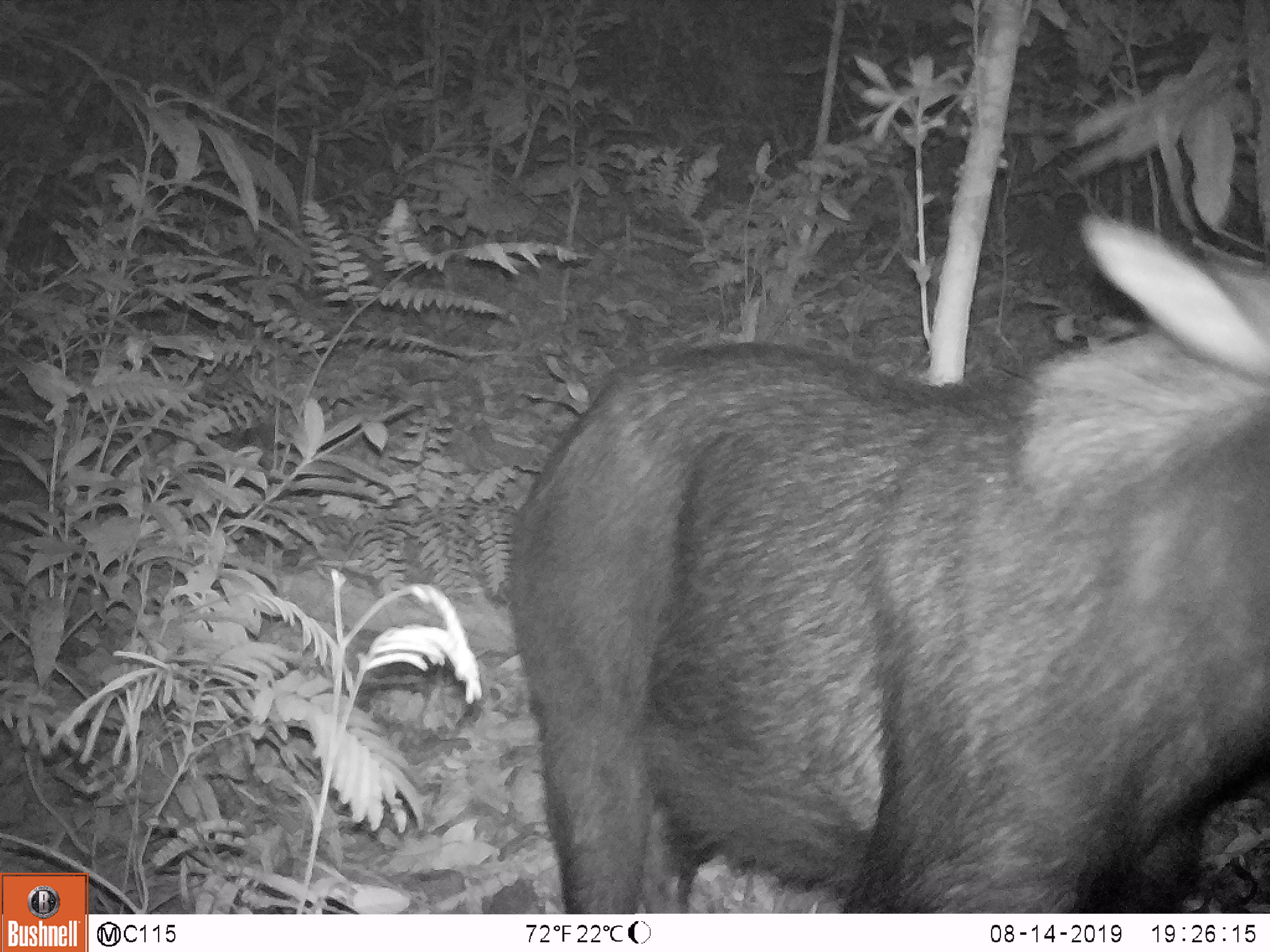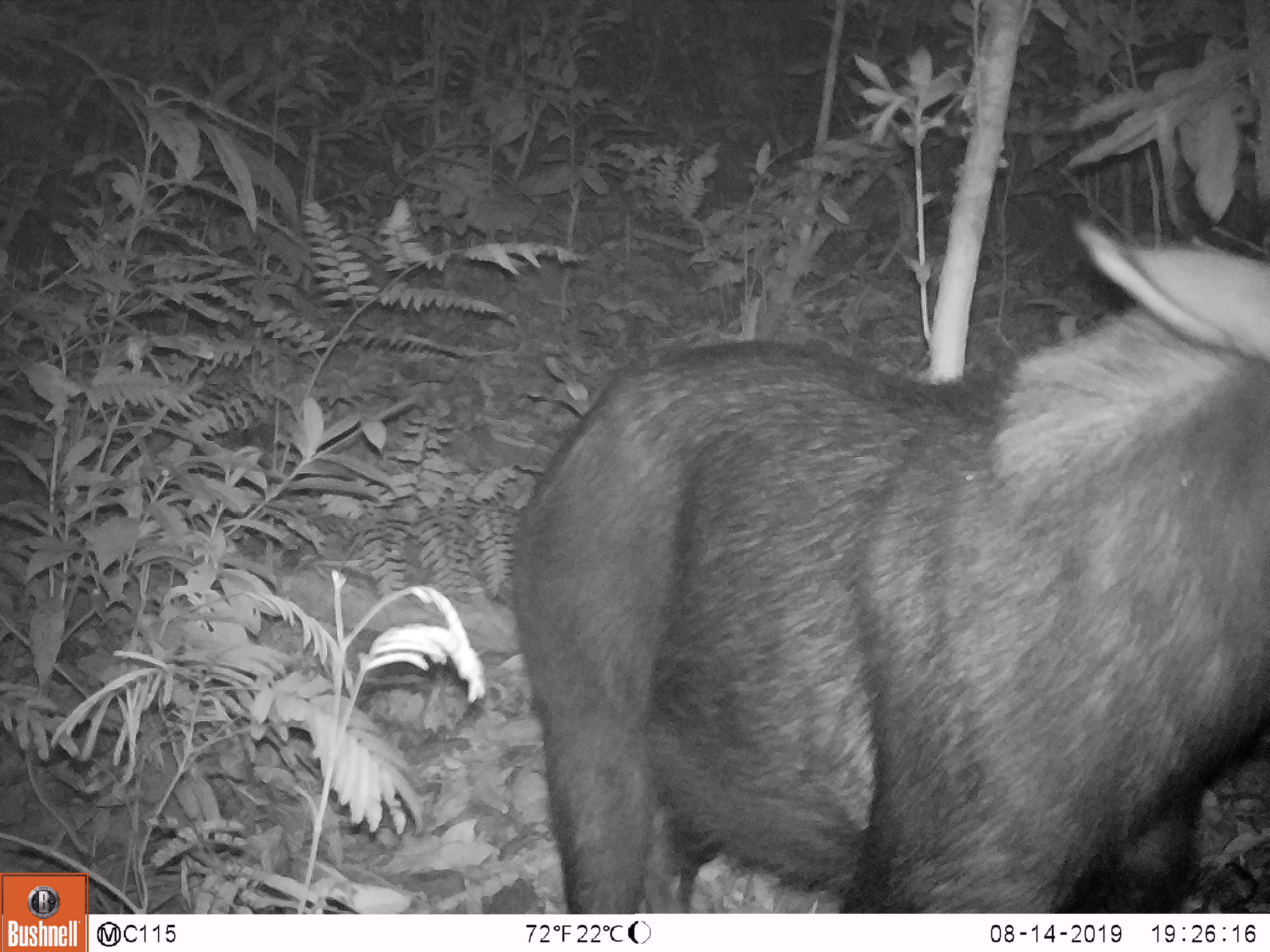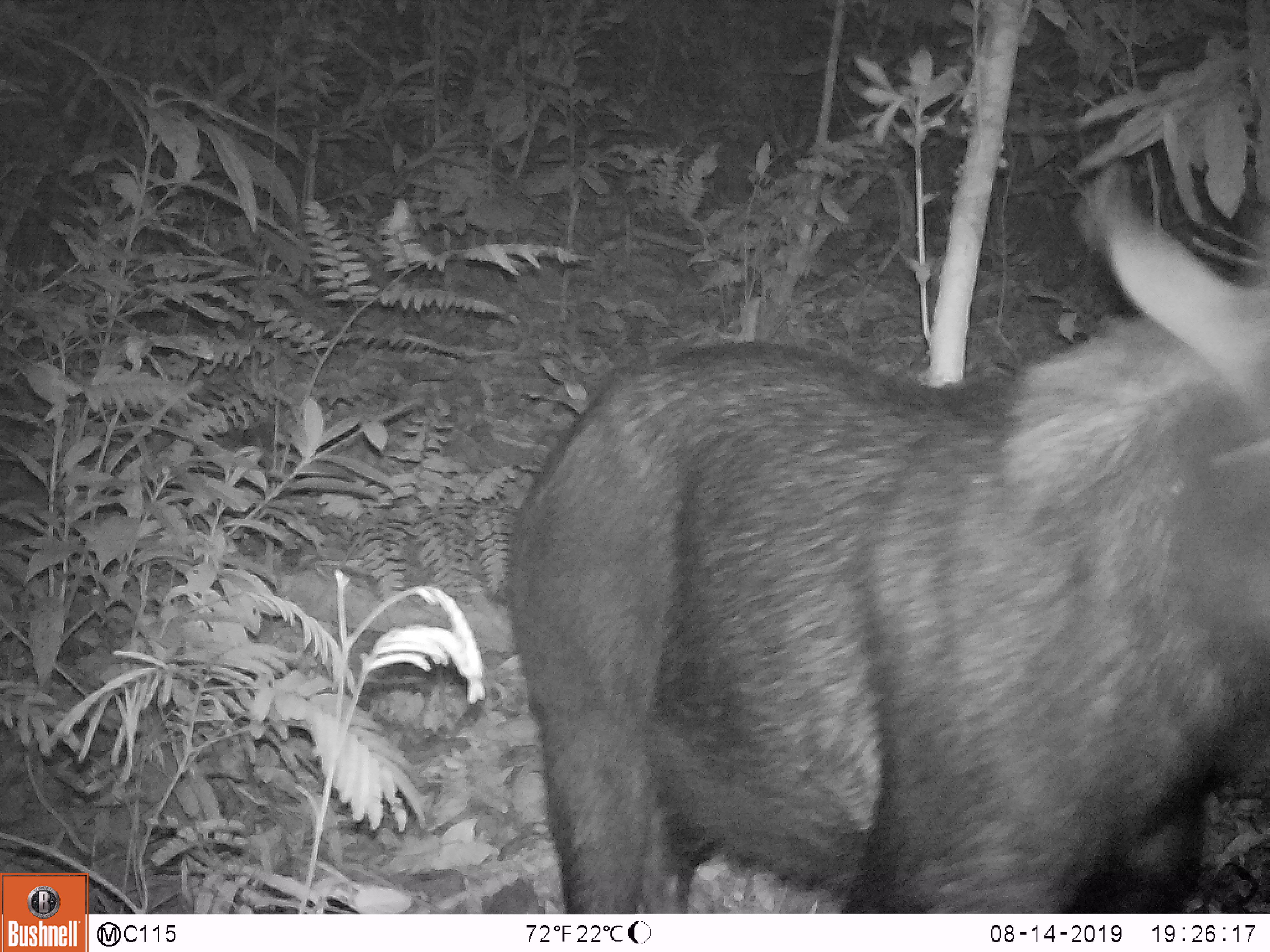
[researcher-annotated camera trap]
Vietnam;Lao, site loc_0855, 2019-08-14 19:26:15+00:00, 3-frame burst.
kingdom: Animalia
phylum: Chordata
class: Mammalia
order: Artiodactyla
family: Bovidae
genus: Capricornis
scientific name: Capricornis sumatraensis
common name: chinese serow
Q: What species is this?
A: Chinese serow (Capricornis sumatraensis).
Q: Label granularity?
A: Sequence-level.